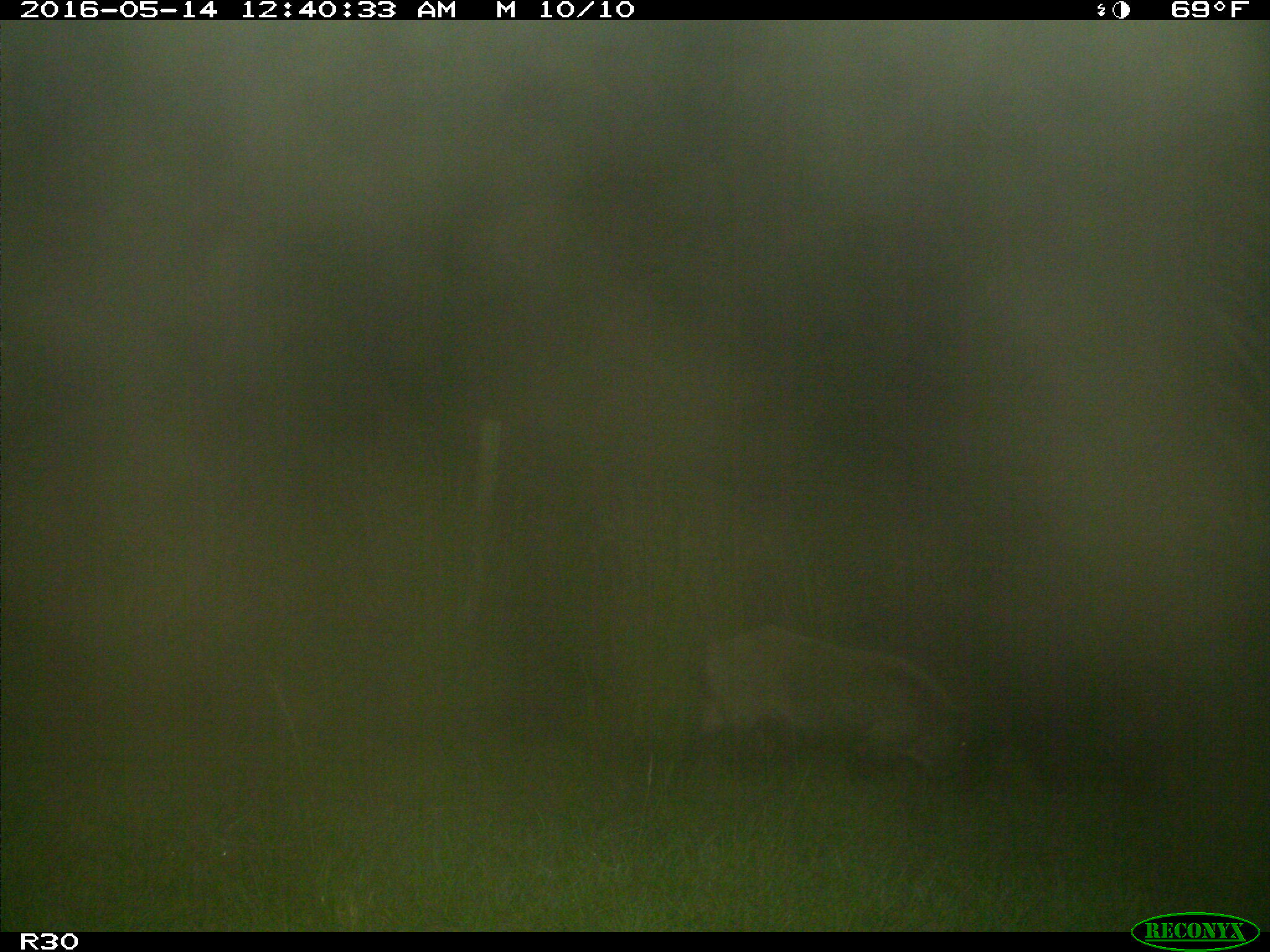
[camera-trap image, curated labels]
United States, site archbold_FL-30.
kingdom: Animalia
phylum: Chordata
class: Mammalia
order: Artiodactyla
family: Suidae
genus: Sus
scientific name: Sus scrofa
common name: wild boar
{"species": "Sus scrofa (wild boar)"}